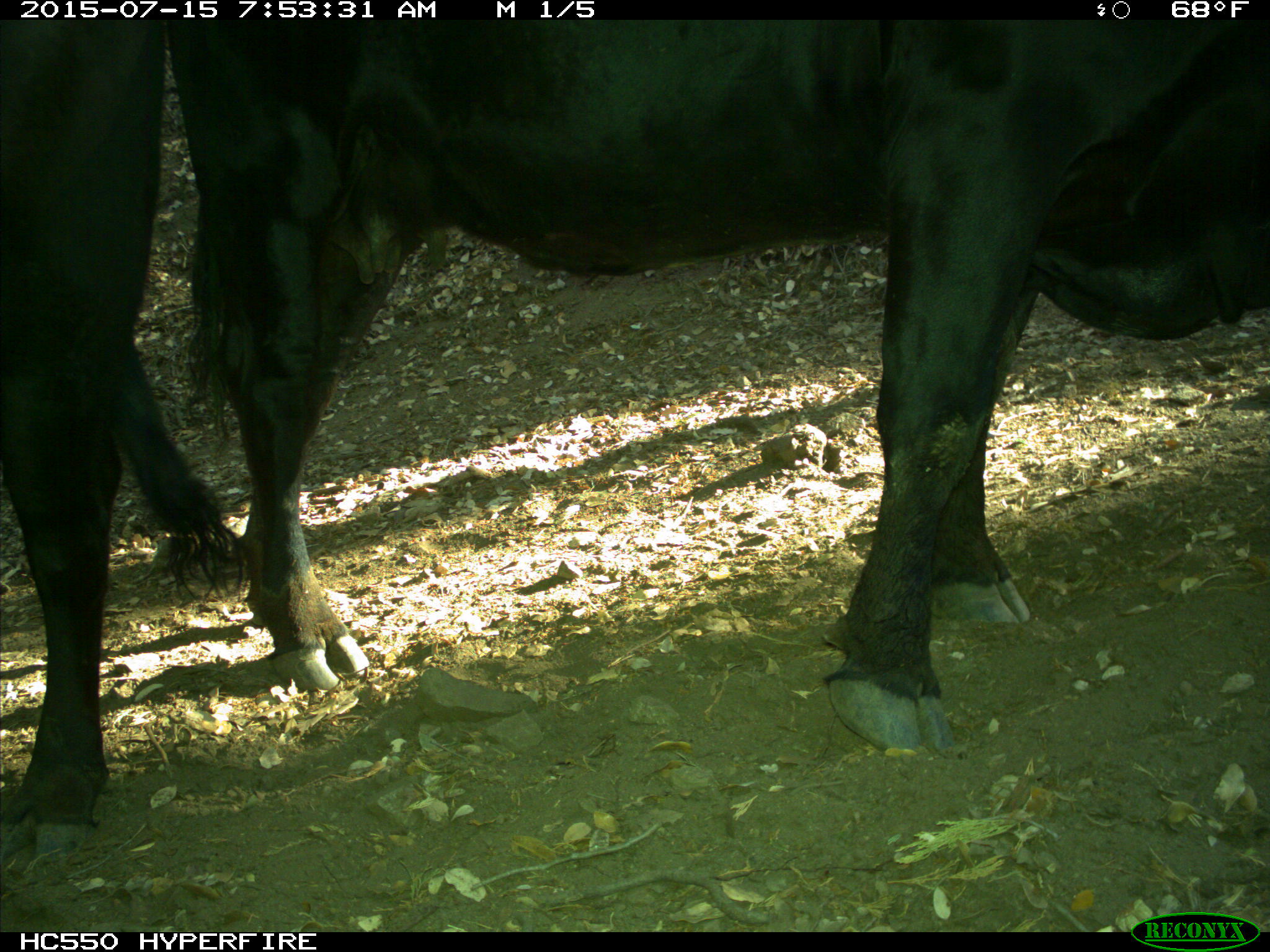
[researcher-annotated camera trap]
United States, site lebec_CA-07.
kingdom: Animalia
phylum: Chordata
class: Mammalia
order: Artiodactyla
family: Bovidae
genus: Bos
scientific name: Bos taurus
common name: domestic cow